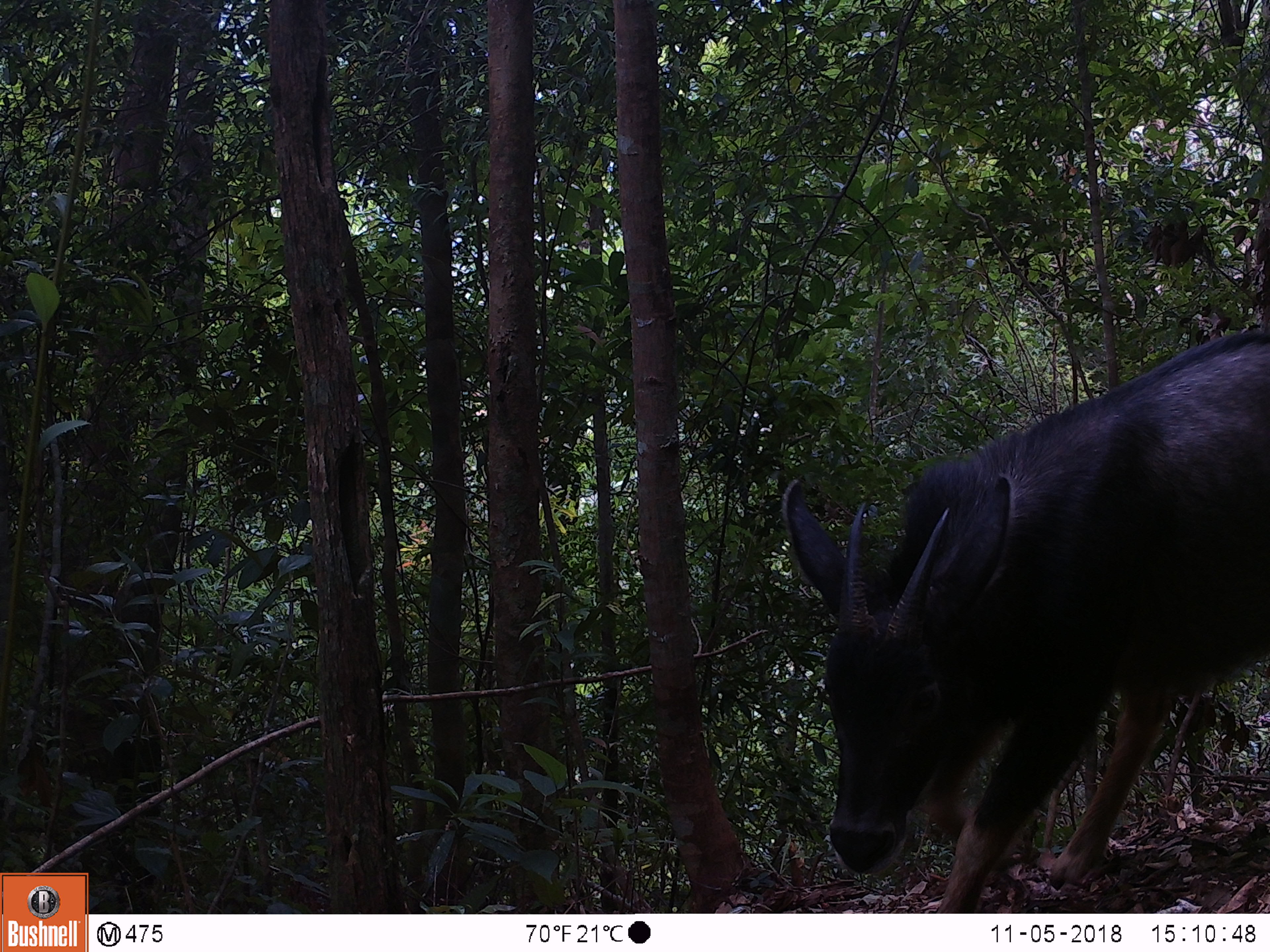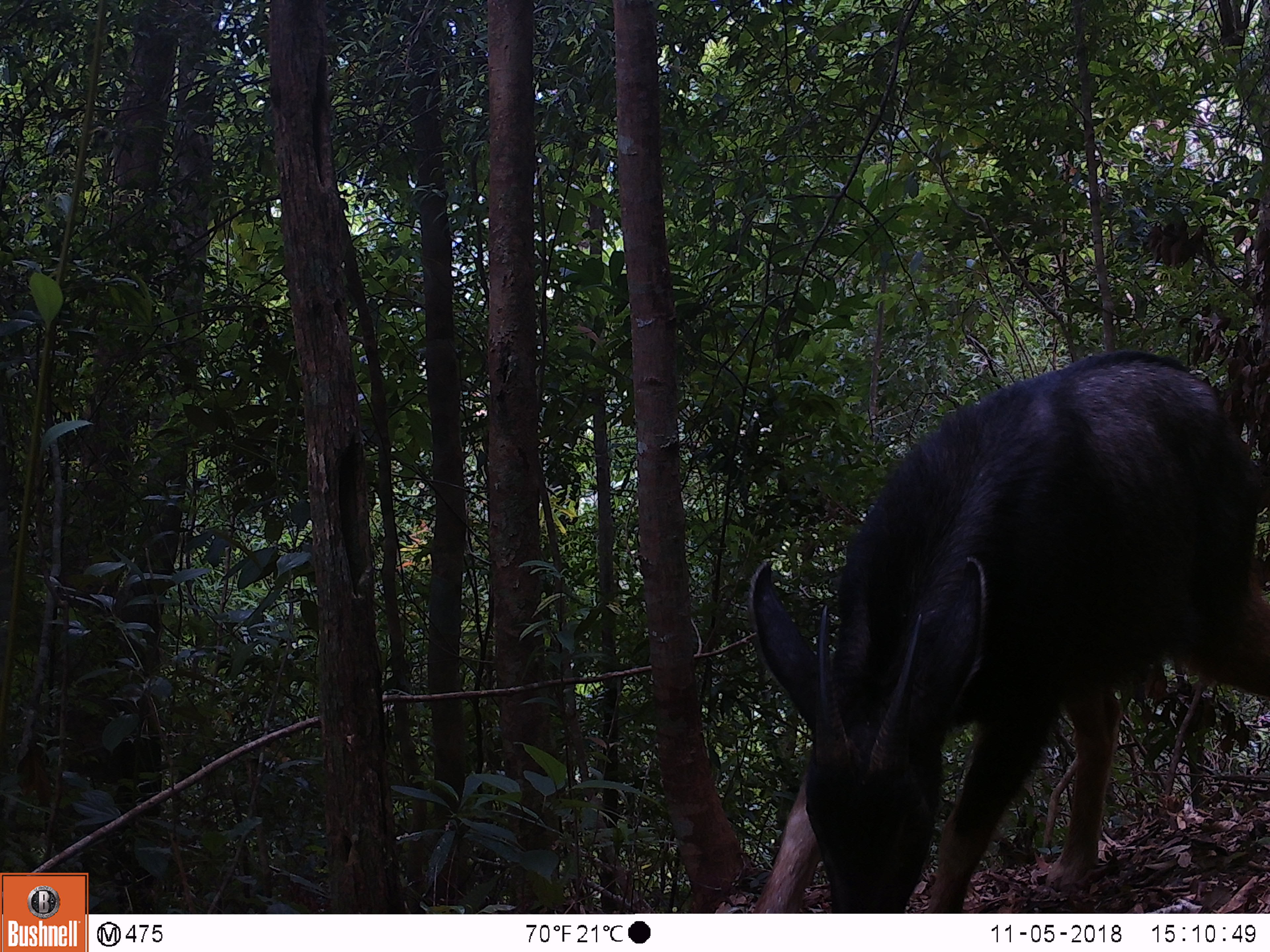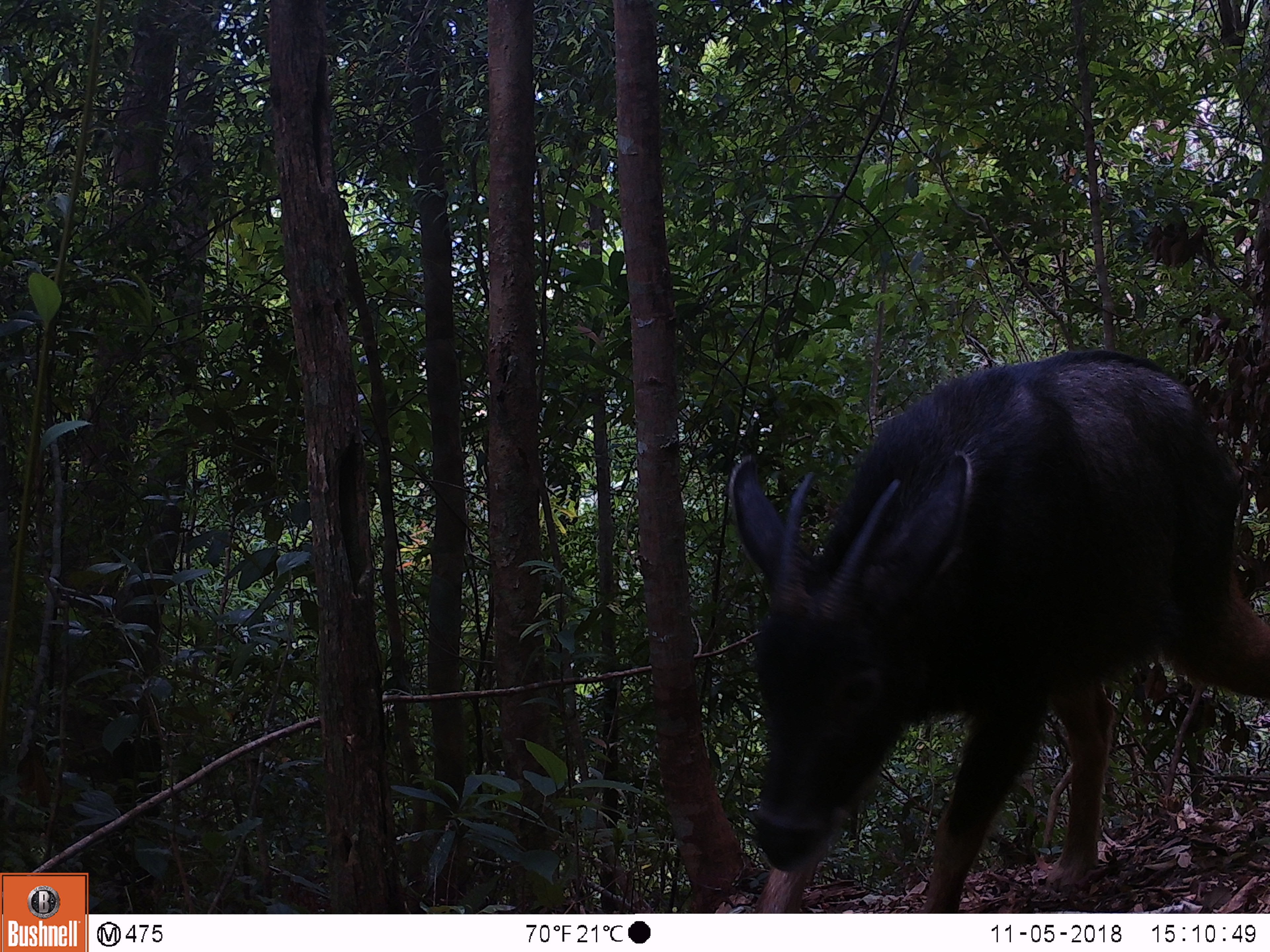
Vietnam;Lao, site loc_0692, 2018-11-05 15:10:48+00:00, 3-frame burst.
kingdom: Animalia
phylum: Chordata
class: Mammalia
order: Artiodactyla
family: Bovidae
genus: Capricornis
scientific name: Capricornis sumatraensis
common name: chinese serow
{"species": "chinese serow (Capricornis sumatraensis)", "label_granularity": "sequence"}